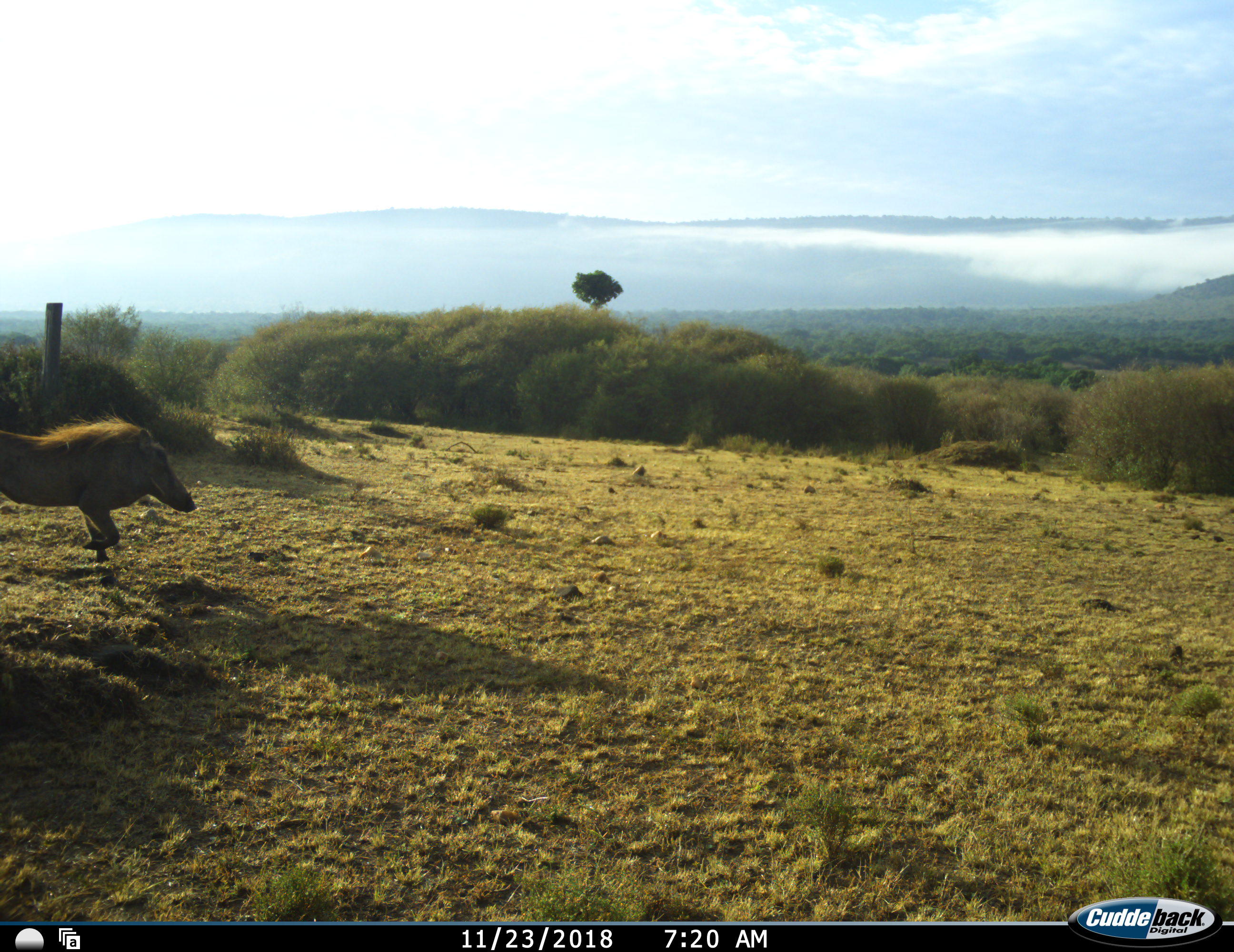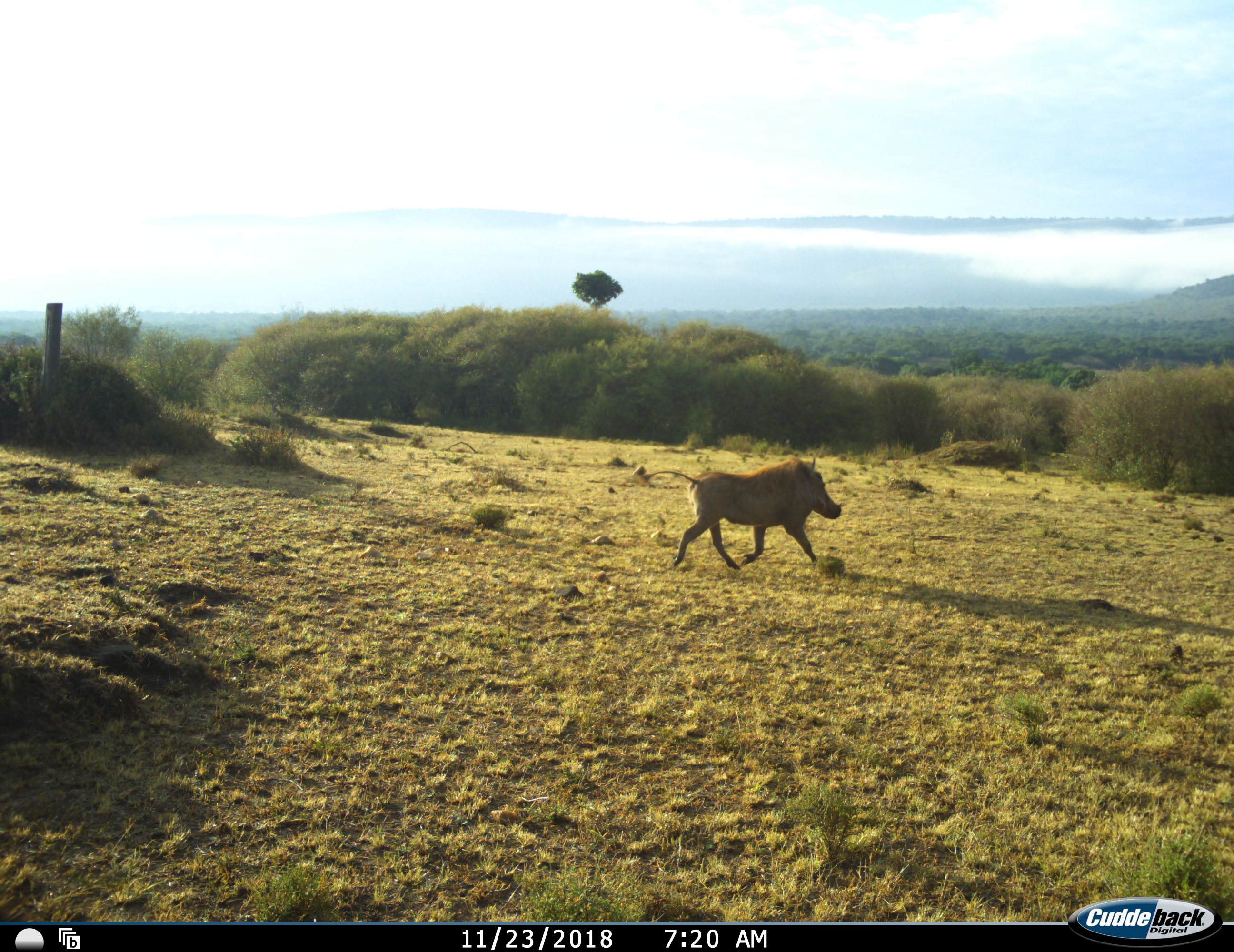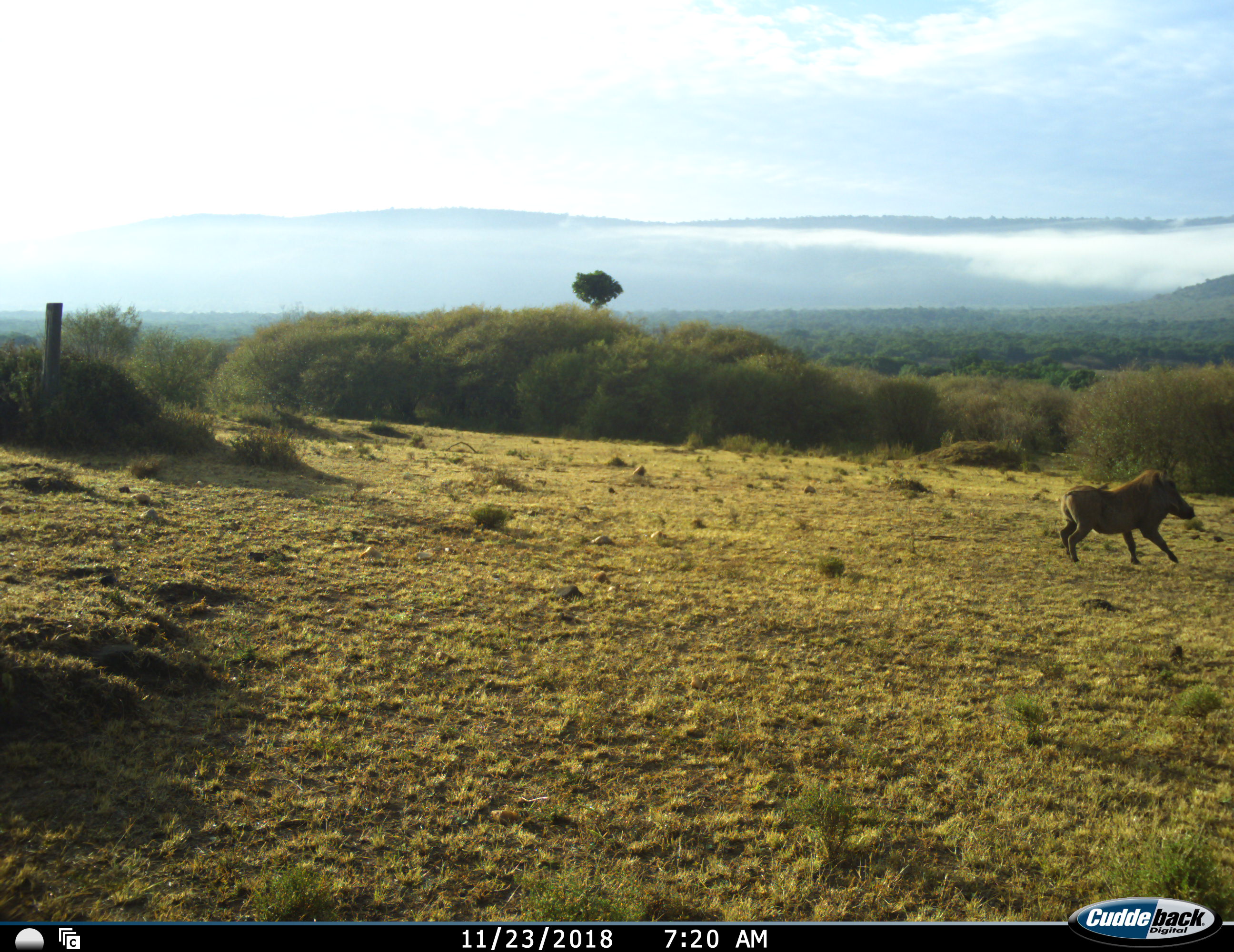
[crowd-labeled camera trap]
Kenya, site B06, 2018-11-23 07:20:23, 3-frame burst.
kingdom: Animalia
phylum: Chordata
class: Mammalia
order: Artiodactyla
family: Suidae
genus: Phacochoerus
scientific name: Phacochoerus africanus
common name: warthog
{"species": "warthog (Phacochoerus africanus)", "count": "1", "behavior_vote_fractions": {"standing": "0%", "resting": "0%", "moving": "100%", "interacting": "0%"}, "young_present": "0%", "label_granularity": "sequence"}